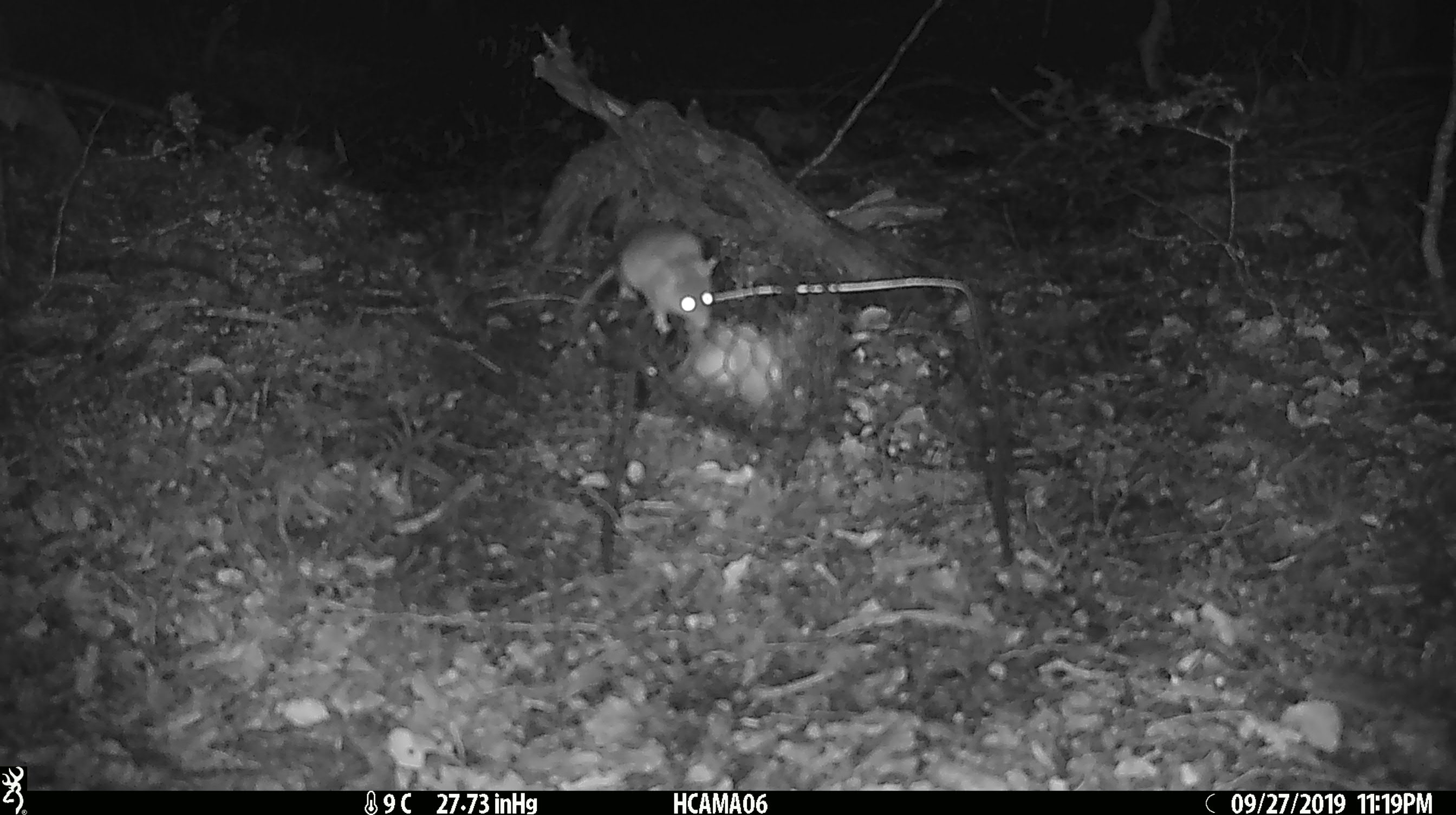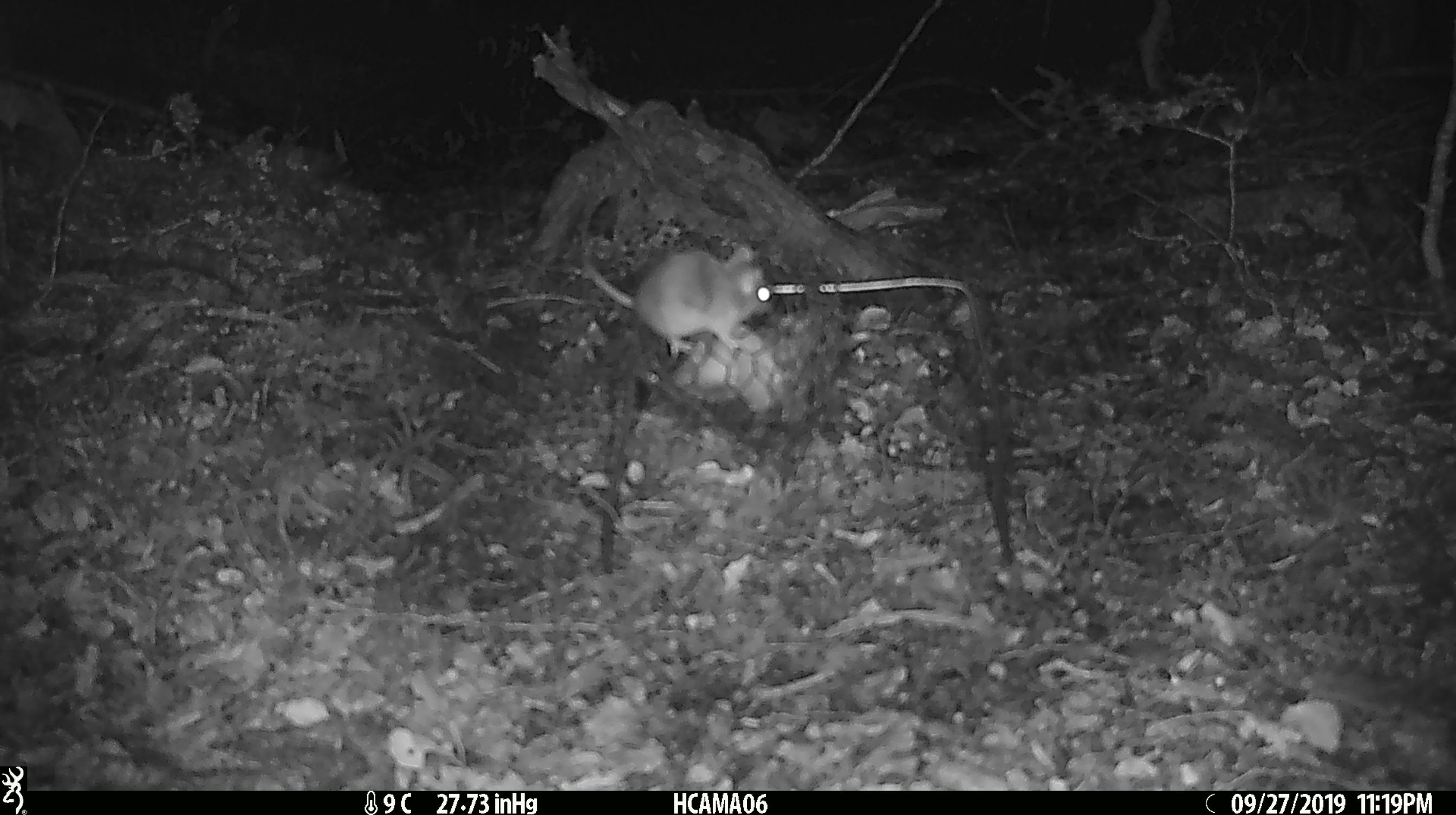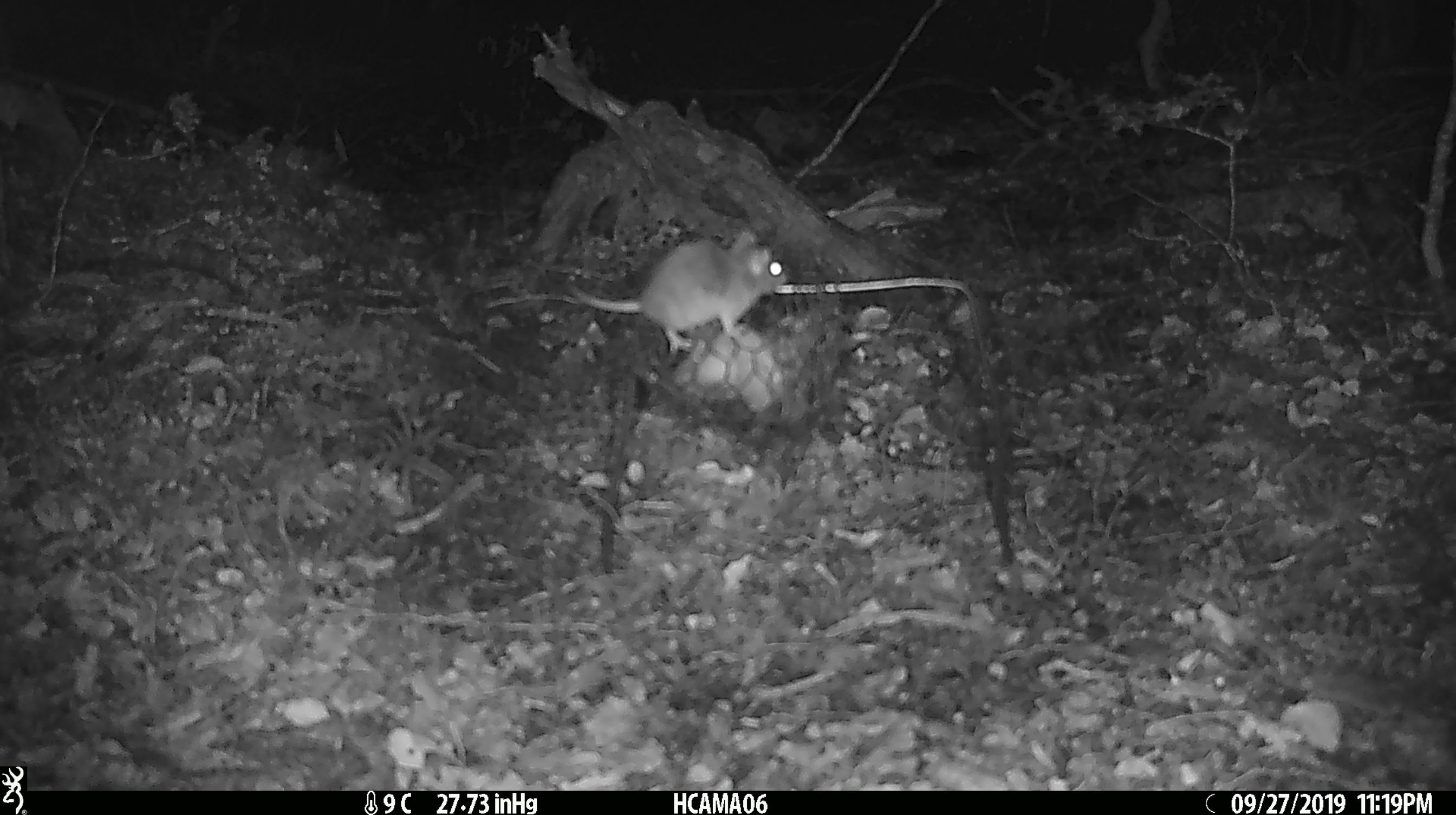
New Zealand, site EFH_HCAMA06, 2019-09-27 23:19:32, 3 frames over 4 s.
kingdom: Animalia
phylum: Chordata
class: Mammalia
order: Rodentia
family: Muridae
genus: Mus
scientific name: Mus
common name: mouse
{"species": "mouse (Mus)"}